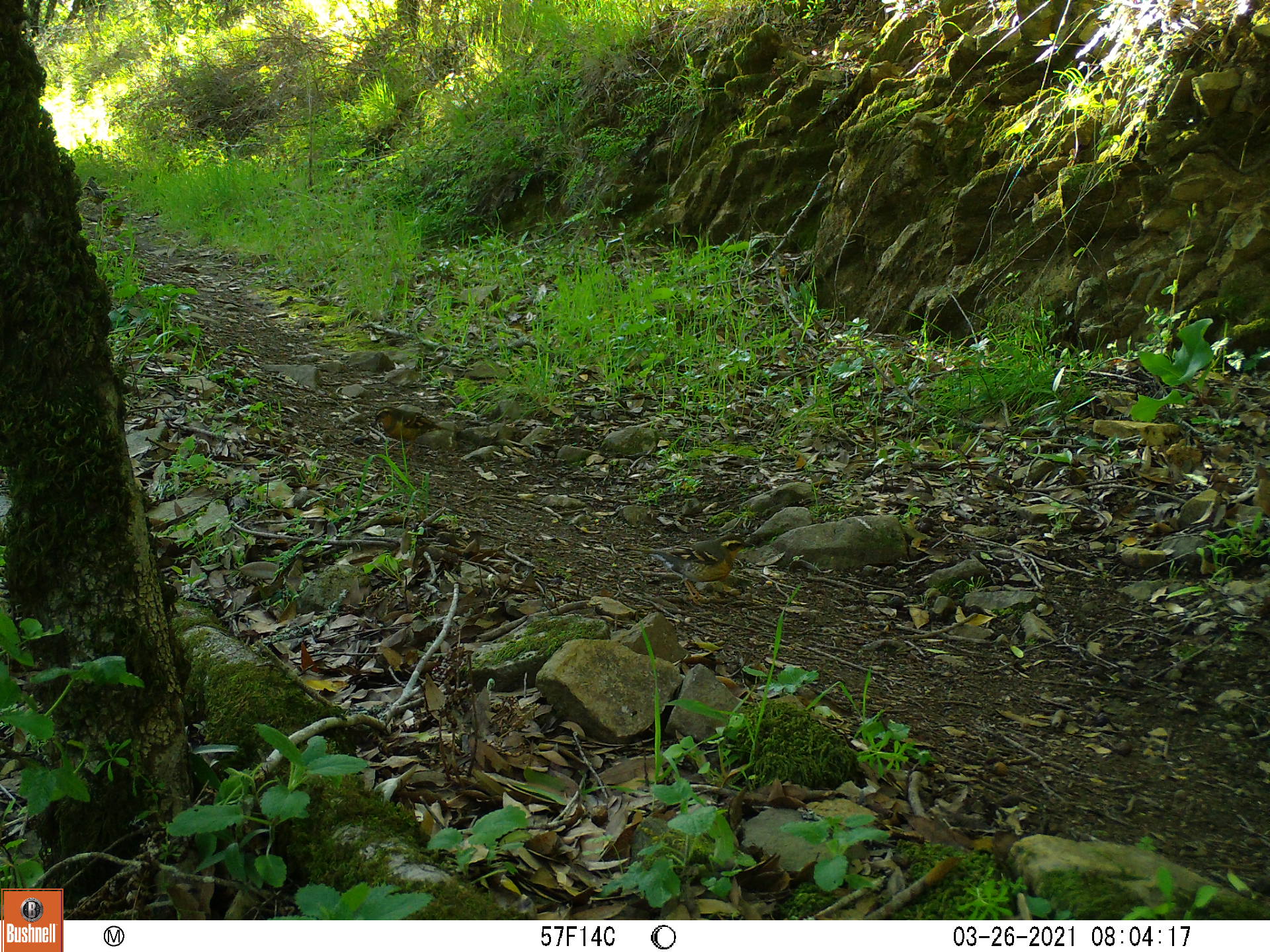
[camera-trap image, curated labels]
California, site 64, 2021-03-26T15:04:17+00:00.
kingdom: Animalia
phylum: Chordata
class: Aves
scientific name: Aves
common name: bird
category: unknown bird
Unknown bird (bird) (Aves).